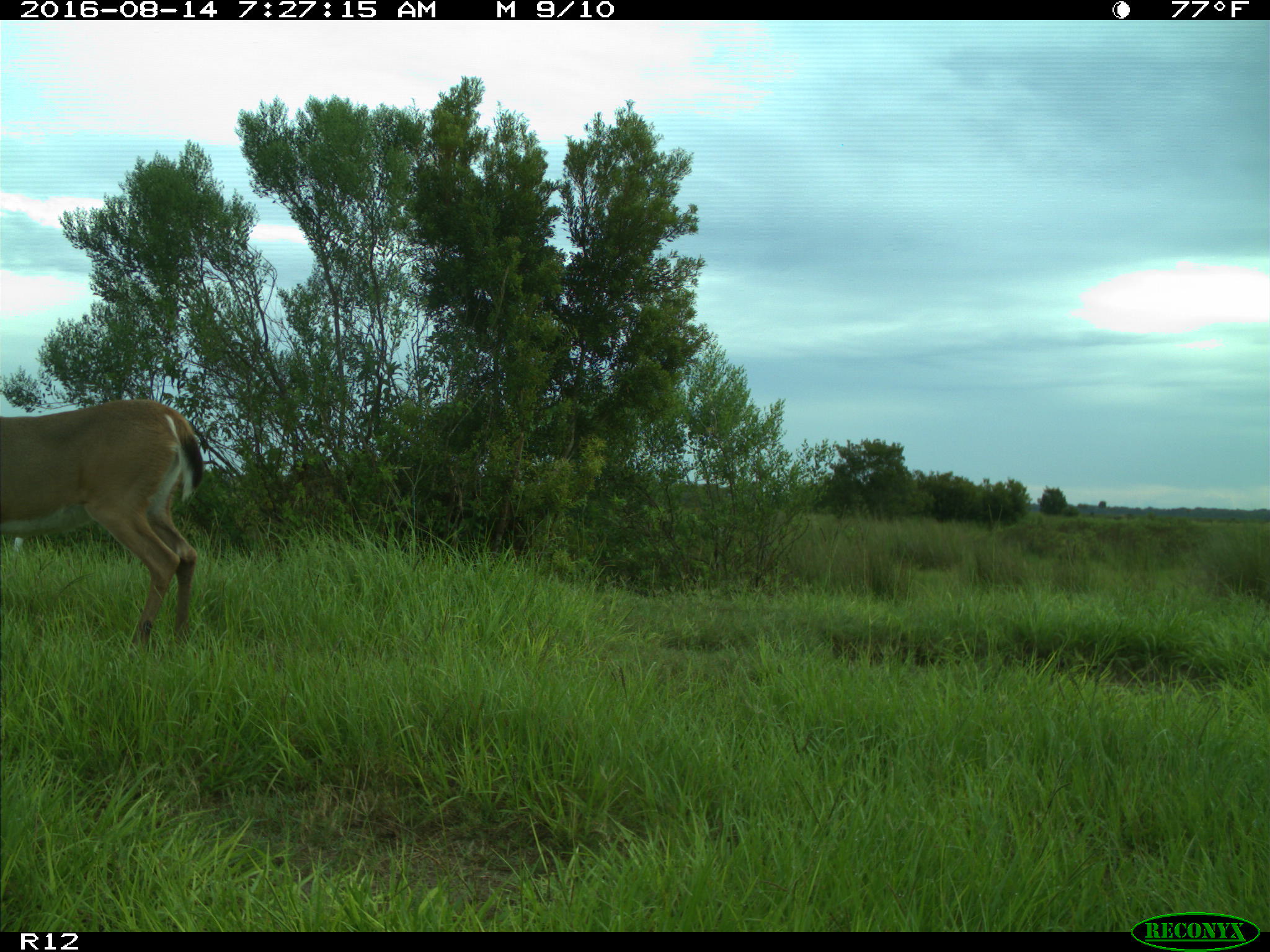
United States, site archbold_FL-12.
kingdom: Animalia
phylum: Chordata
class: Mammalia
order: Artiodactyla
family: Cervidae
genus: Odocoileus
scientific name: Odocoileus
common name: deer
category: unidentified deer